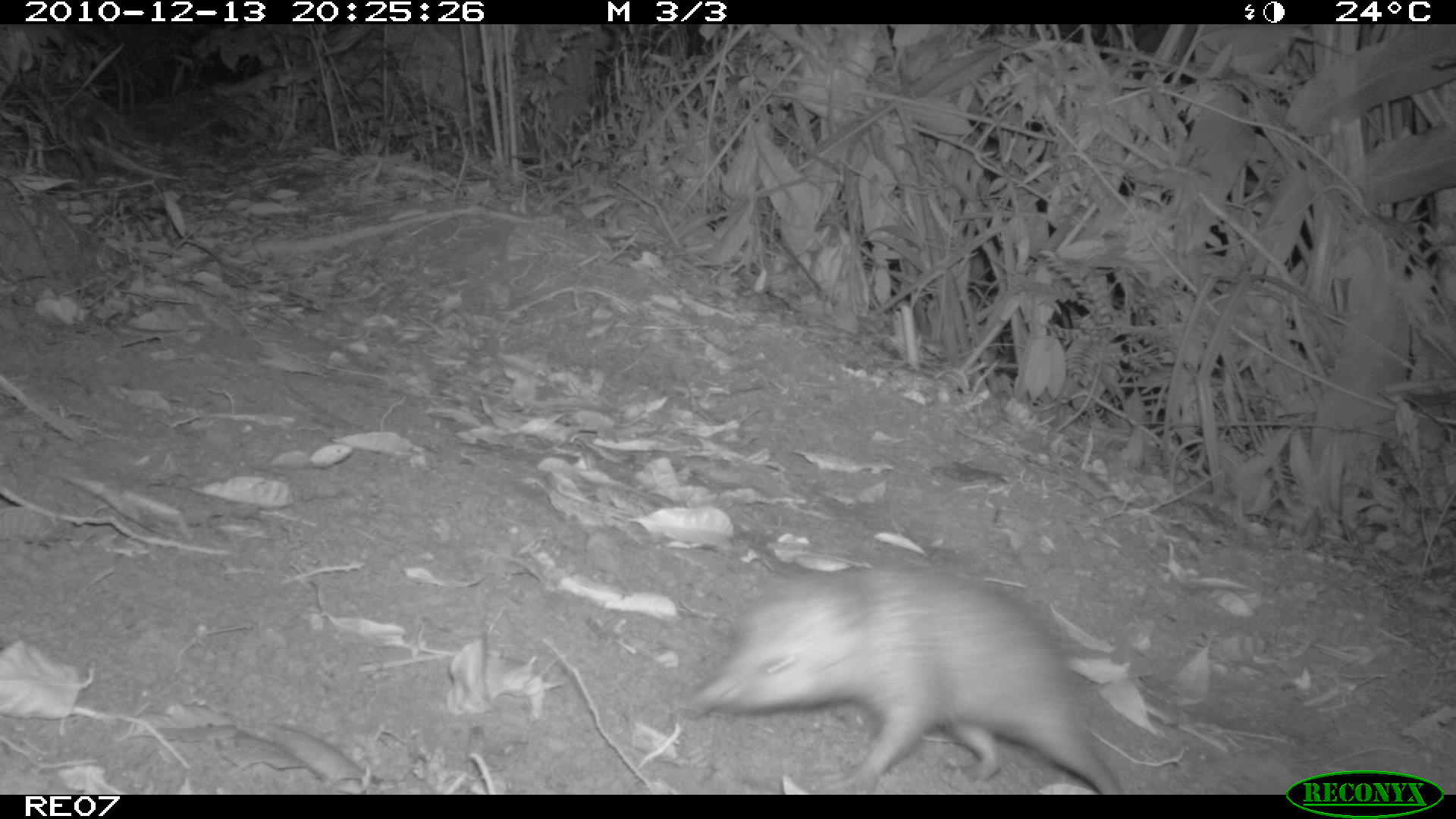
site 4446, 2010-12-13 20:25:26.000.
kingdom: Animalia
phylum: Chordata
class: Mammalia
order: Afrosoricida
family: Tenrecidae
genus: Tenrec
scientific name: Tenrec ecaudatus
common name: tailless tenrec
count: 1